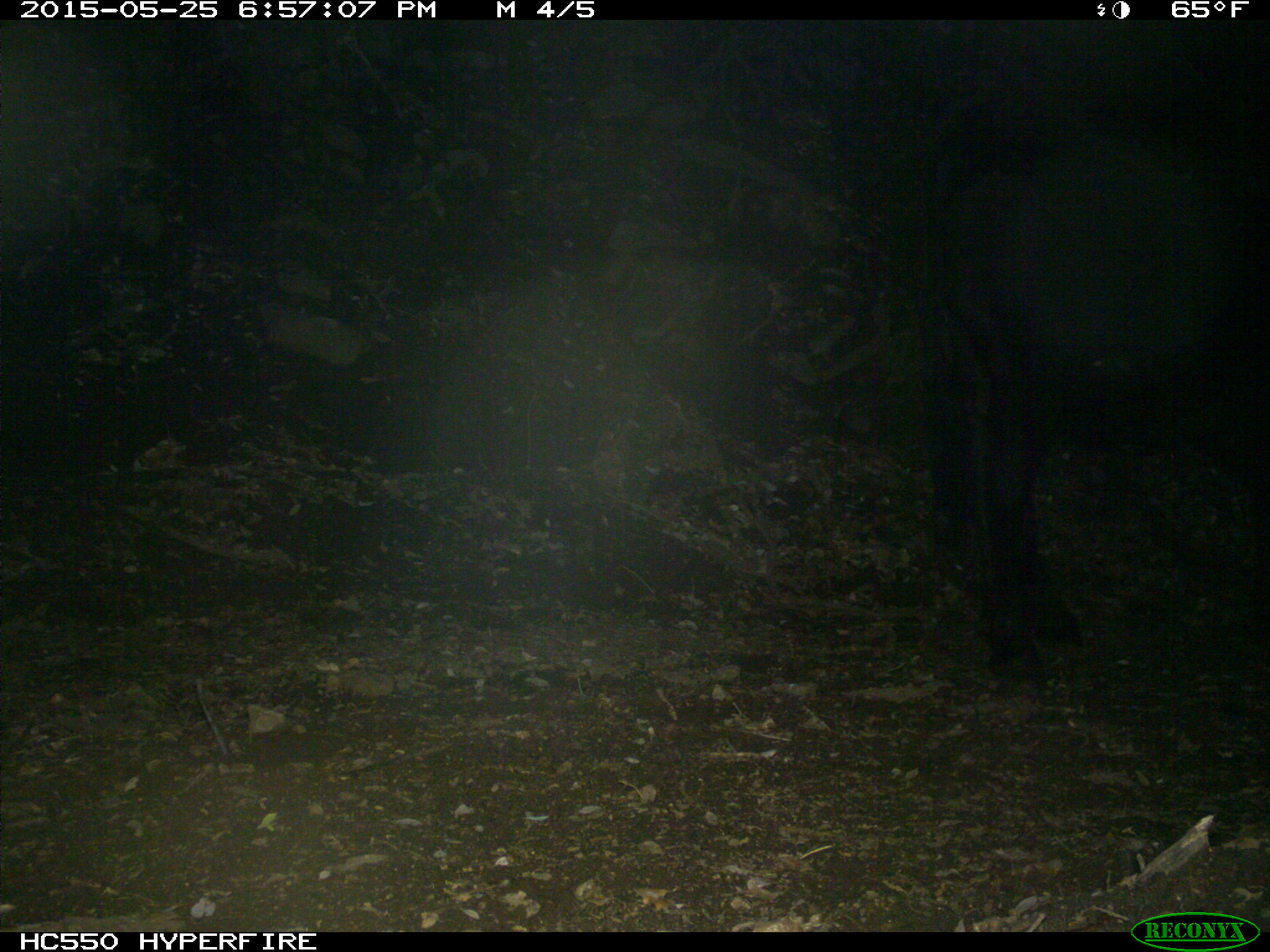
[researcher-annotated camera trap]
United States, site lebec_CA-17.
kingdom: Animalia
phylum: Chordata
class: Mammalia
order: Artiodactyla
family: Bovidae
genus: Bos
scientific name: Bos taurus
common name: domestic cow